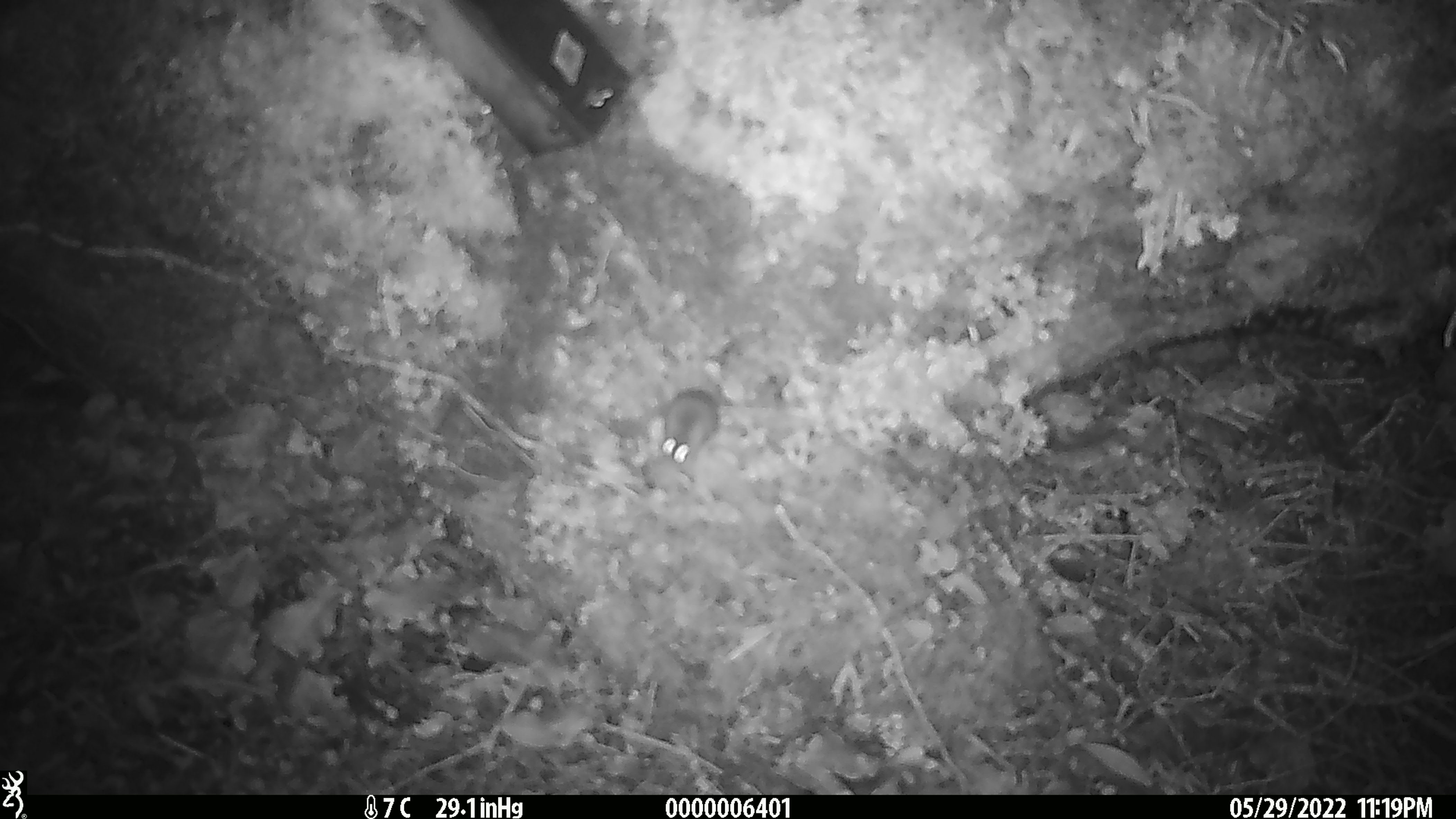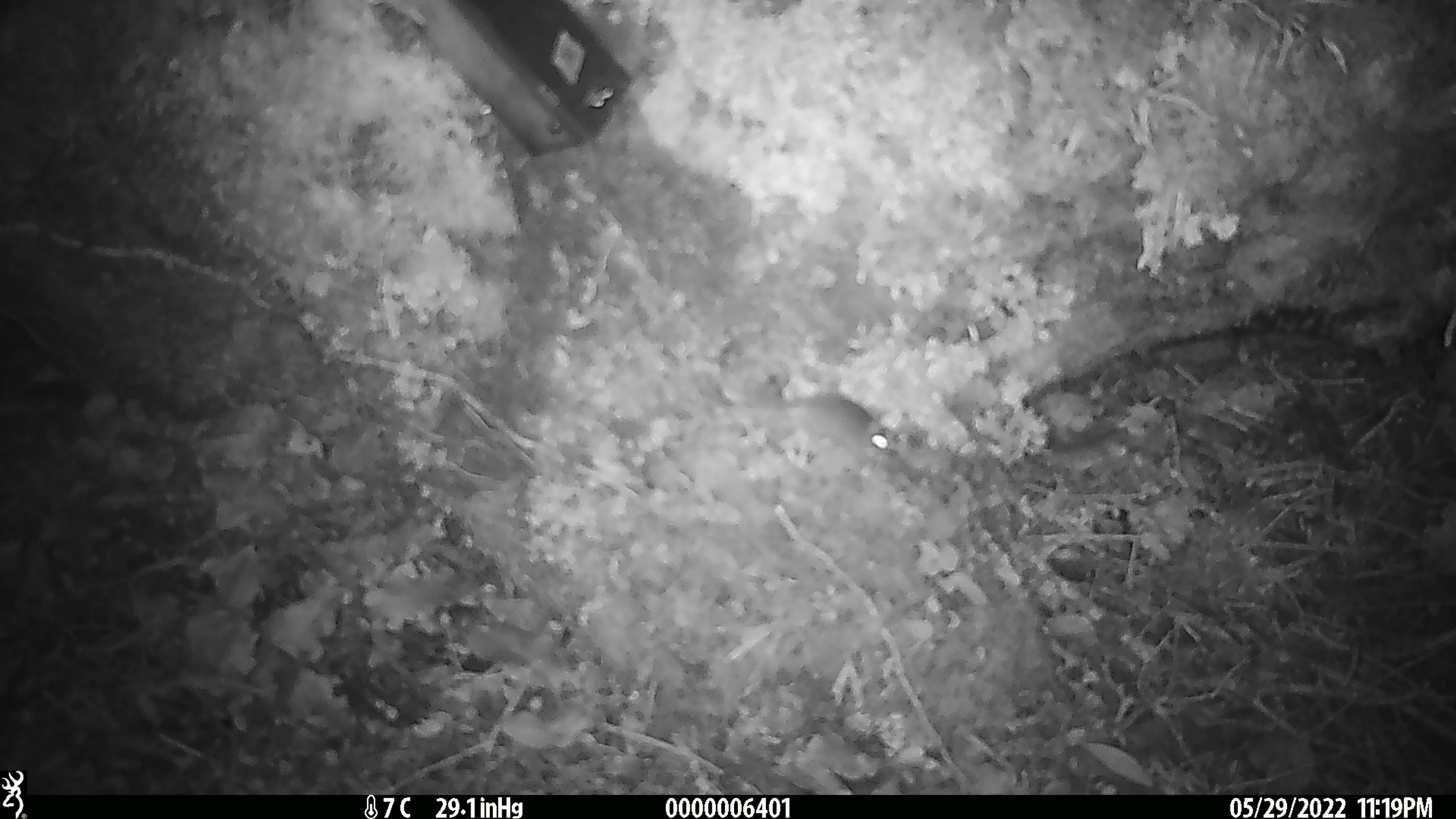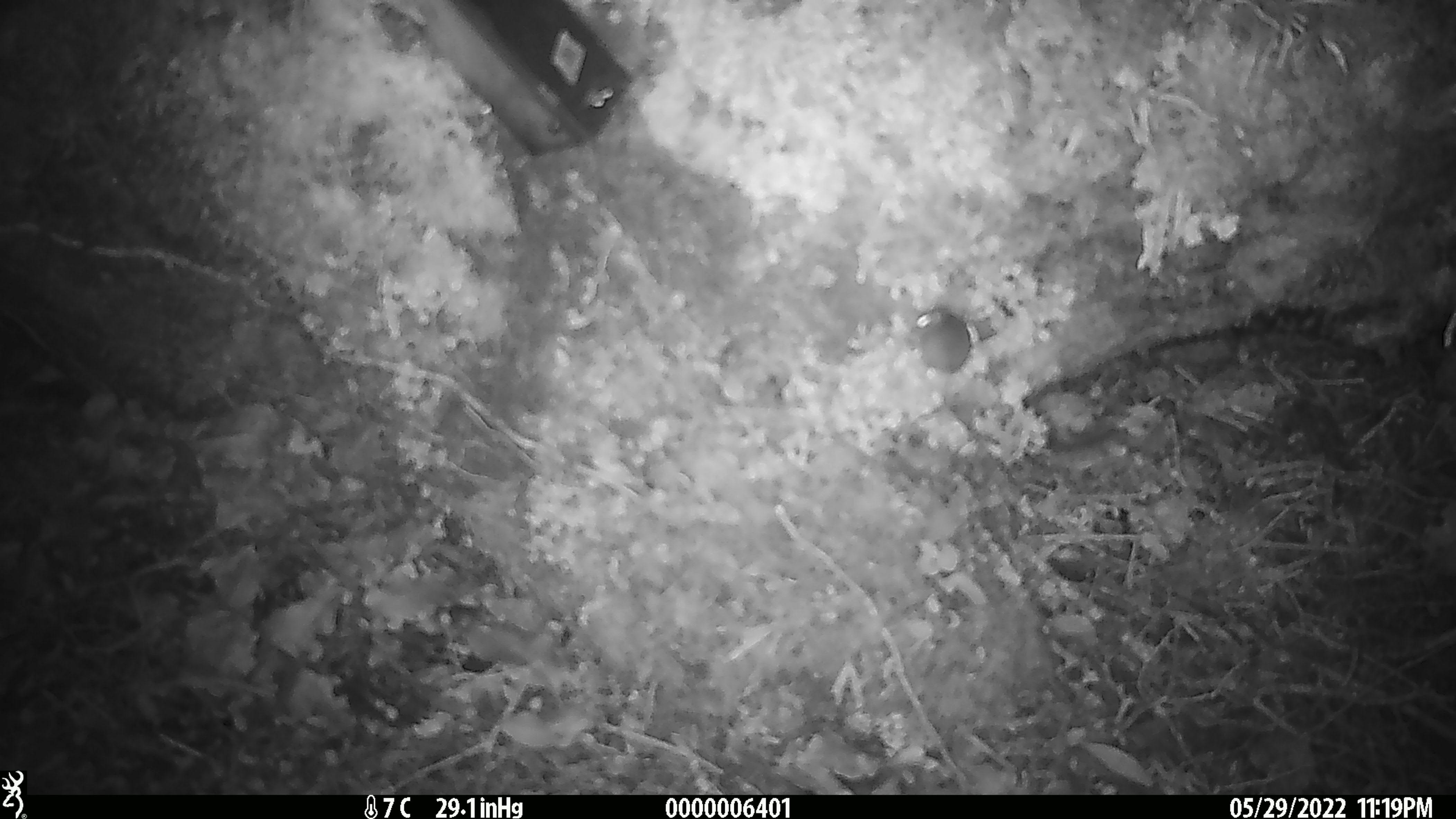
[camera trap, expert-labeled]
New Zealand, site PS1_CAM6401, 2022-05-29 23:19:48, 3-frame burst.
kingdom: Animalia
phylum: Chordata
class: Mammalia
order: Rodentia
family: Muridae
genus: Mus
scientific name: Mus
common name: mouse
Mouse (Mus).